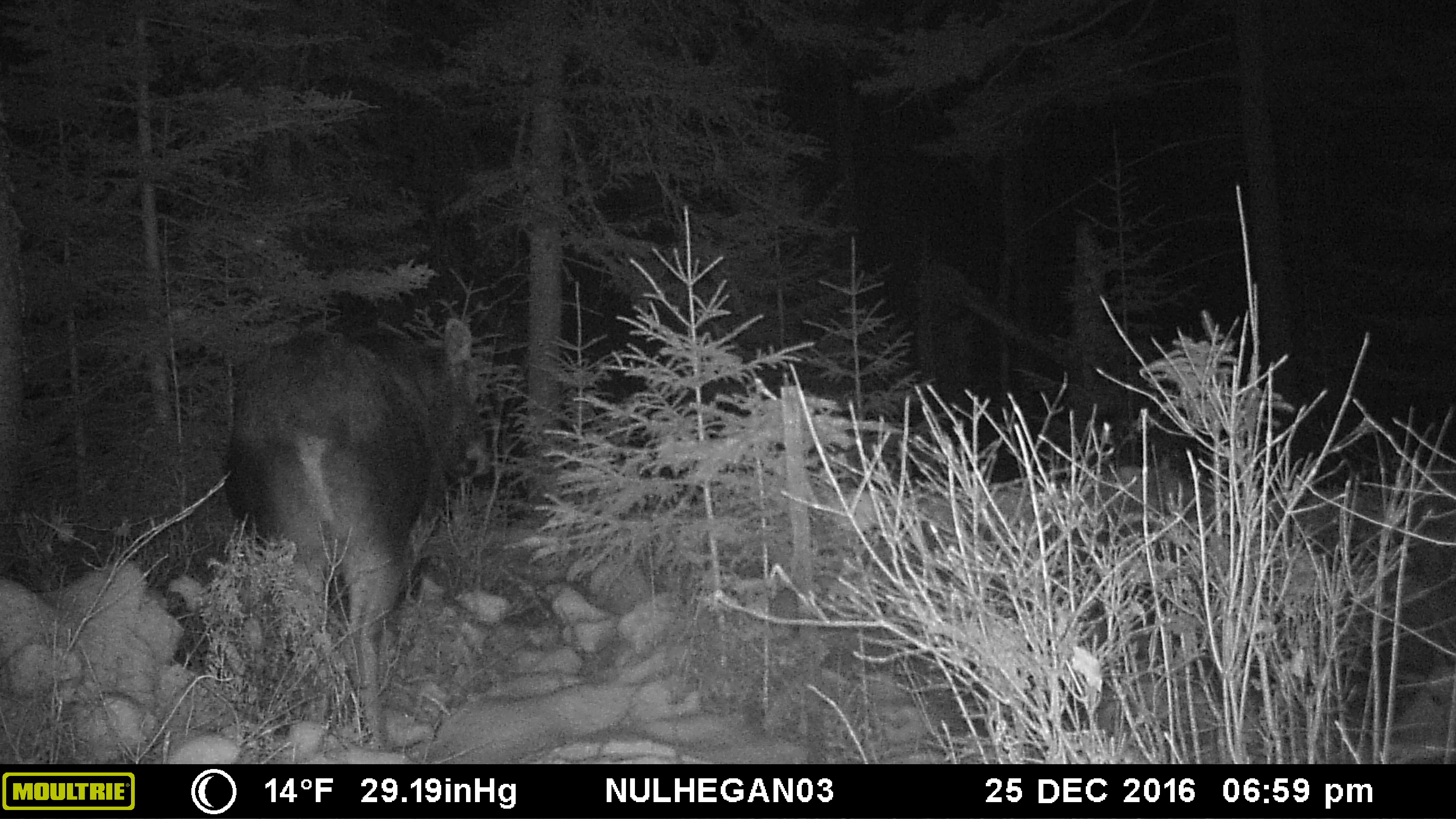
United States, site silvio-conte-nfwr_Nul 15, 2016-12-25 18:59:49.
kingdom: Animalia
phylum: Chordata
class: Mammalia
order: Artiodactyla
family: Cervidae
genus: Alces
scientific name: Alces alces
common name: moose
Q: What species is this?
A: Moose (Alces alces).